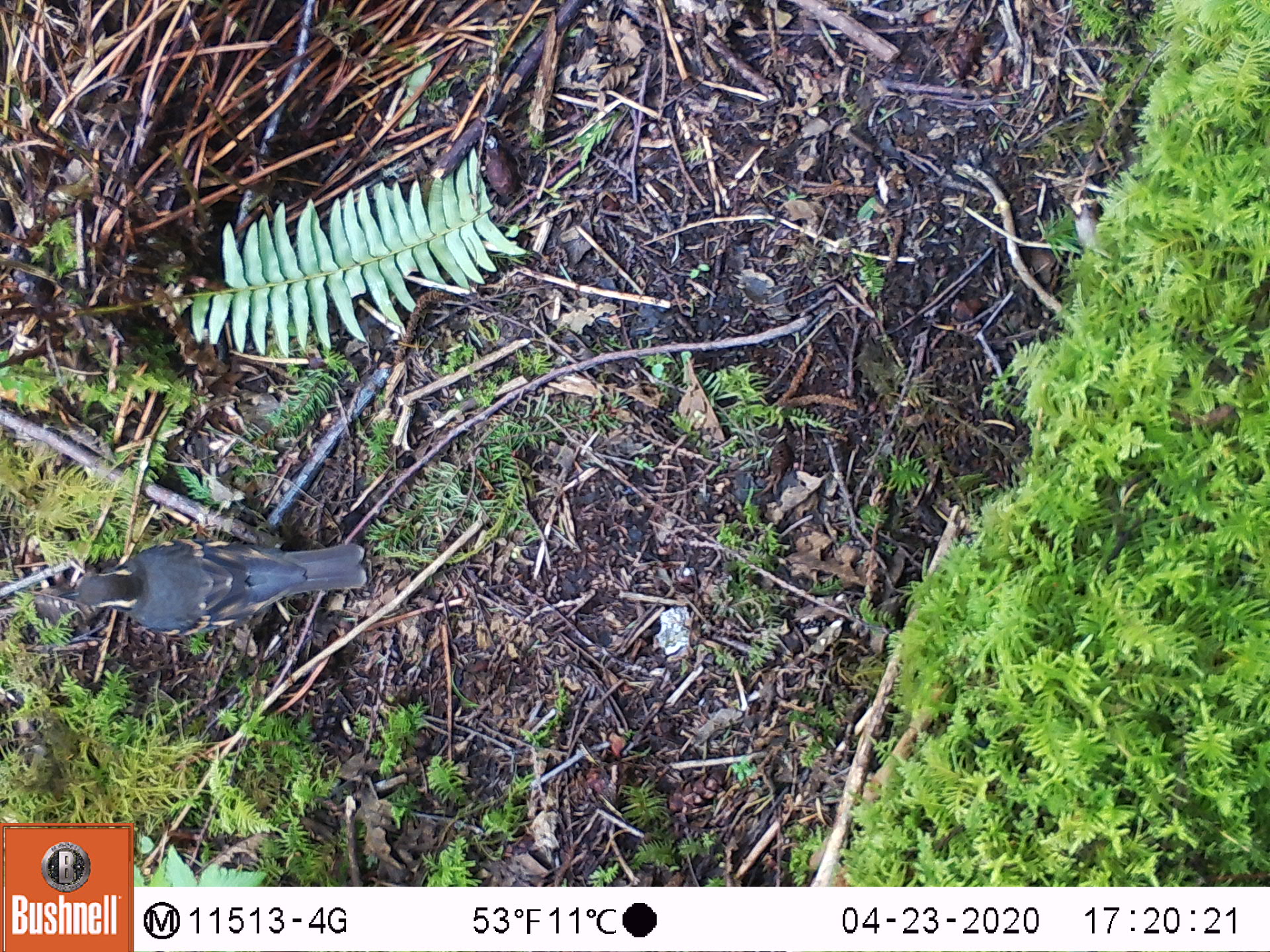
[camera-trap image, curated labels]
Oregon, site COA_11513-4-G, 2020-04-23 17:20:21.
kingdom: Animalia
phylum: Chordata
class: Aves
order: Passeriformes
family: Turdidae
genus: Ixoreus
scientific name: Ixoreus naevius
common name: varied thrush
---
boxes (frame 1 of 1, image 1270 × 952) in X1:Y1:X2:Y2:
varied thrush: 54:524:371:639